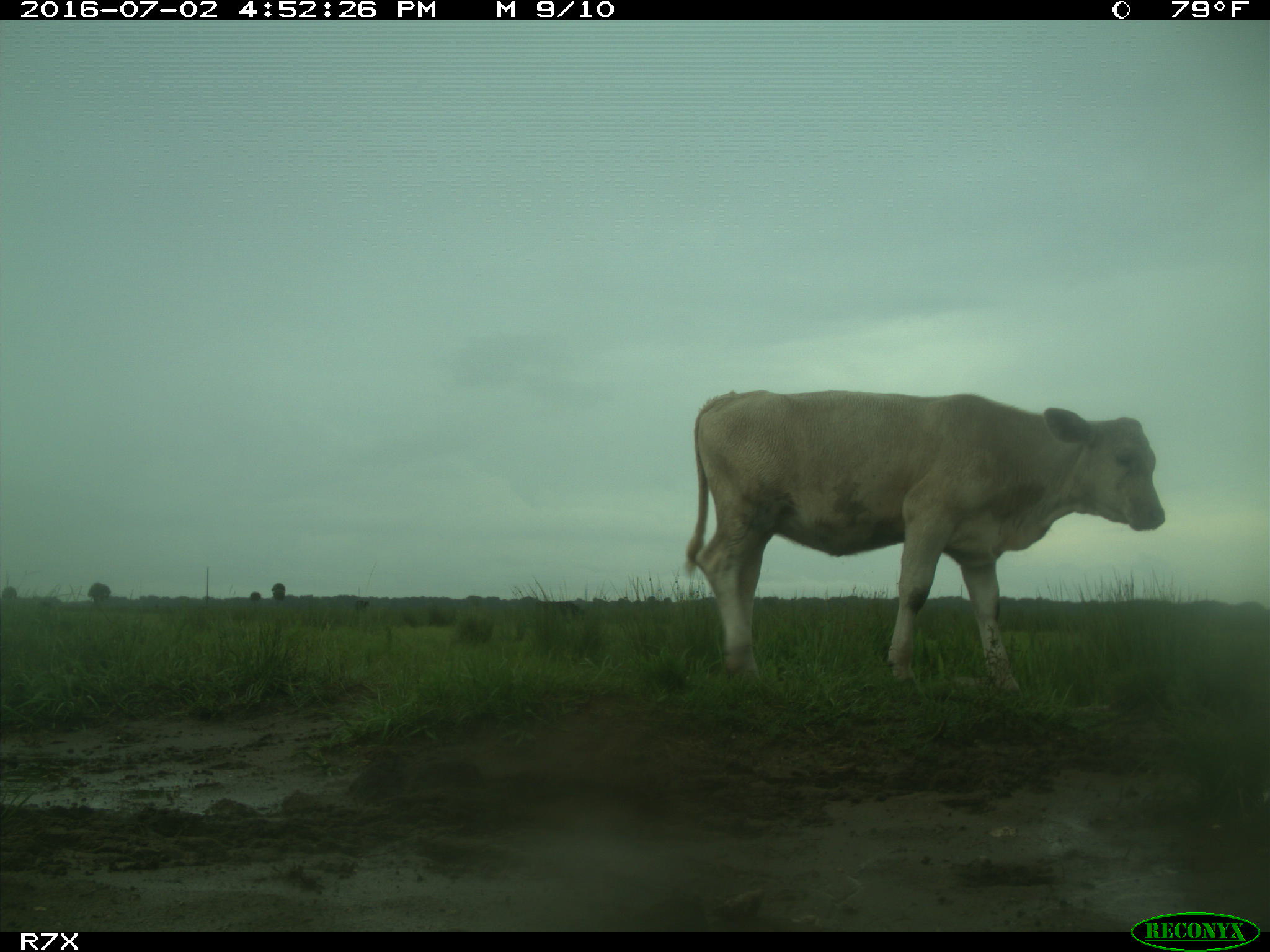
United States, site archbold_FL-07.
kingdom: Animalia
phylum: Chordata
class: Mammalia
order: Artiodactyla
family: Bovidae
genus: Bos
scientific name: Bos taurus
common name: domestic cow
Bos taurus (domestic cow).